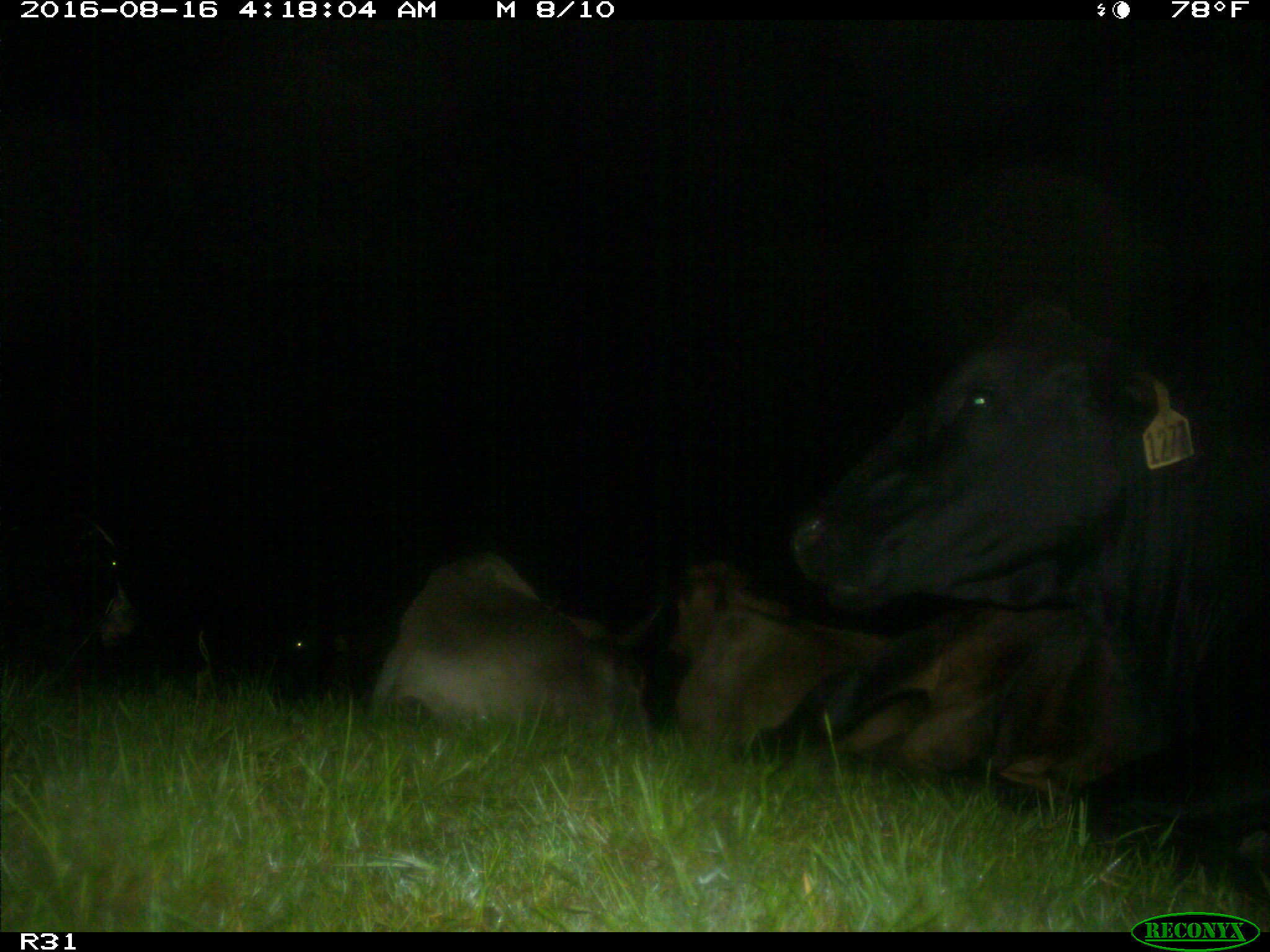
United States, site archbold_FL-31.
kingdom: Animalia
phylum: Chordata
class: Mammalia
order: Artiodactyla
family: Bovidae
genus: Bos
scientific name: Bos taurus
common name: domestic cow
Bos taurus (domestic cow).